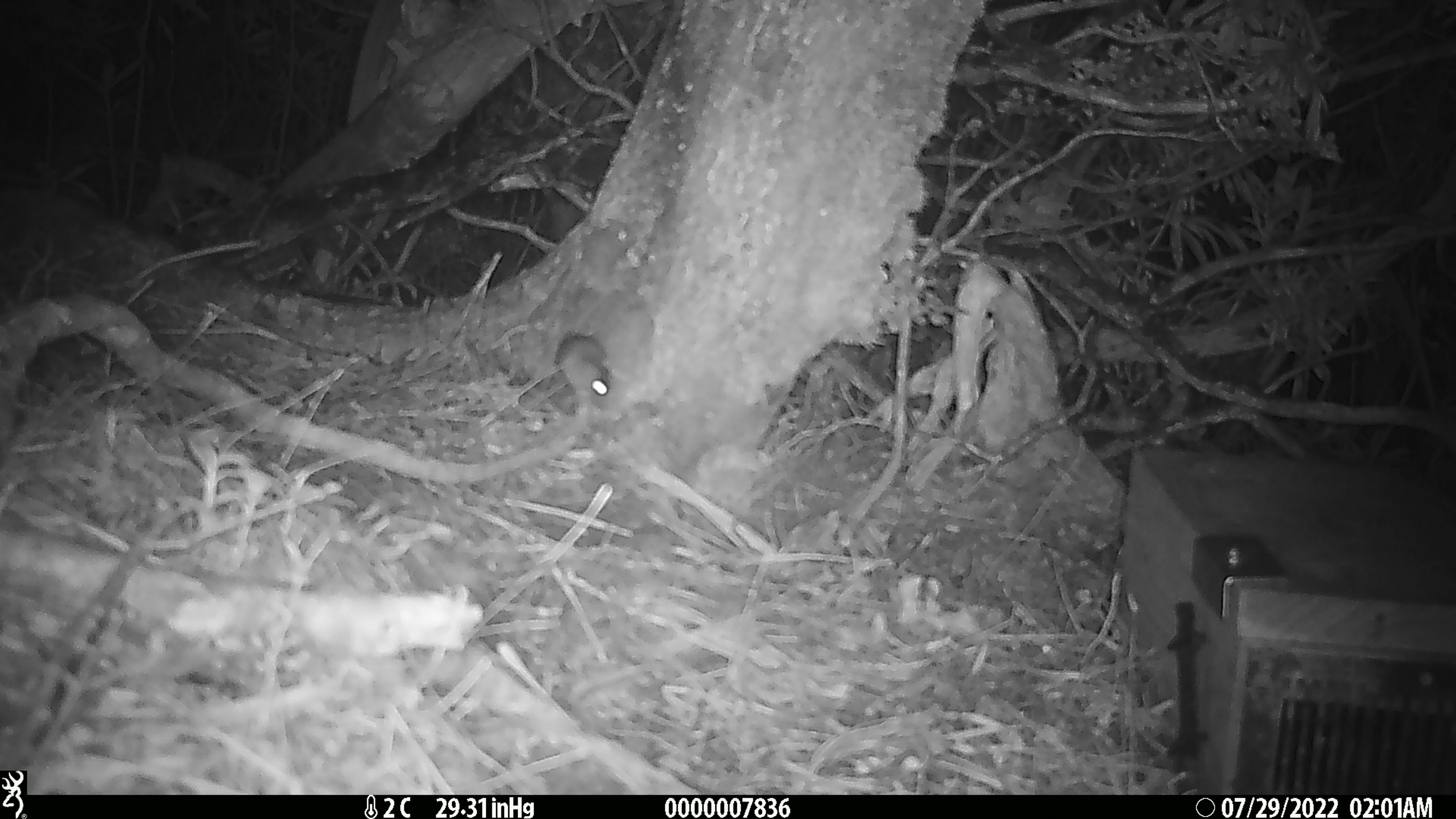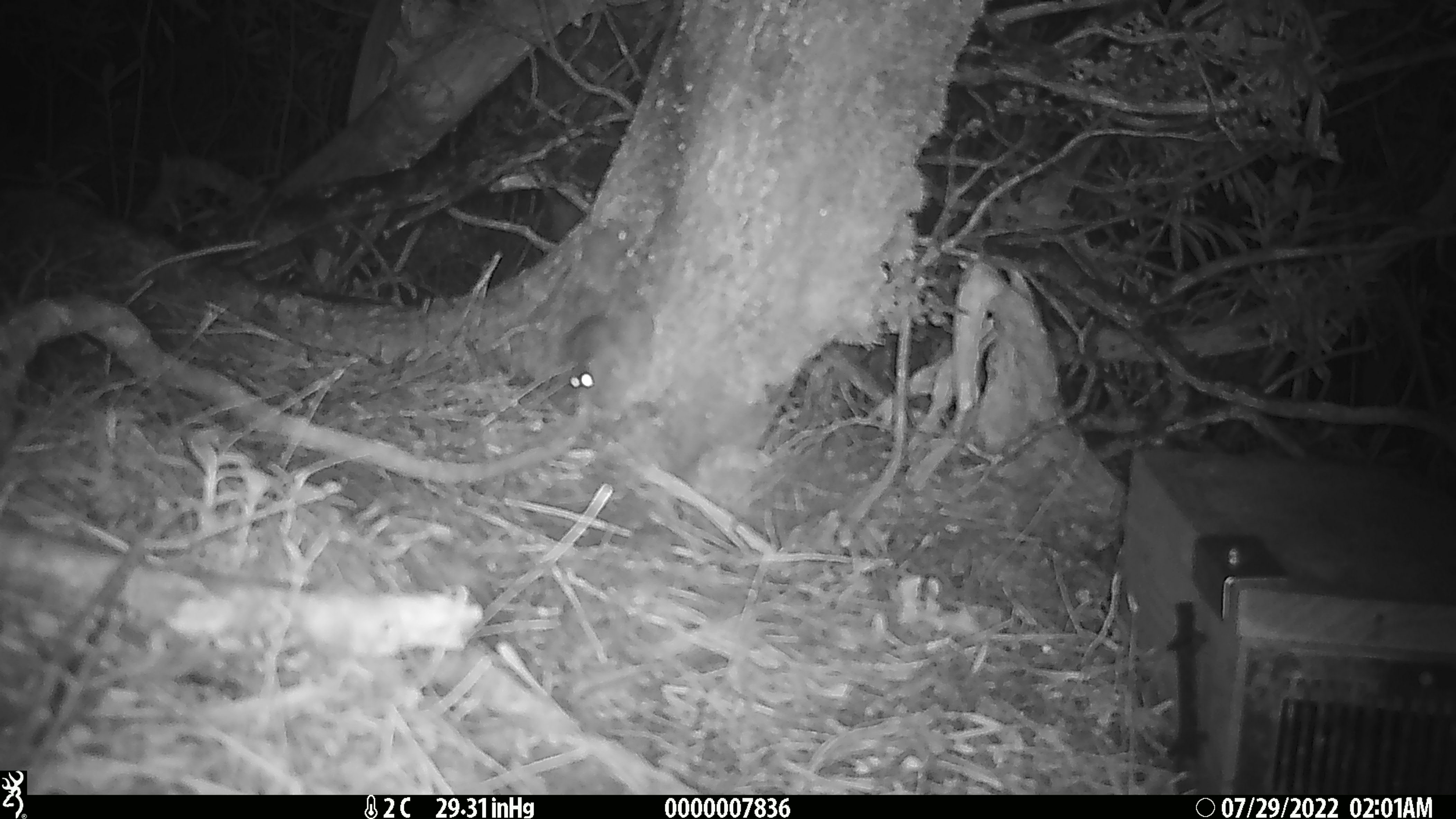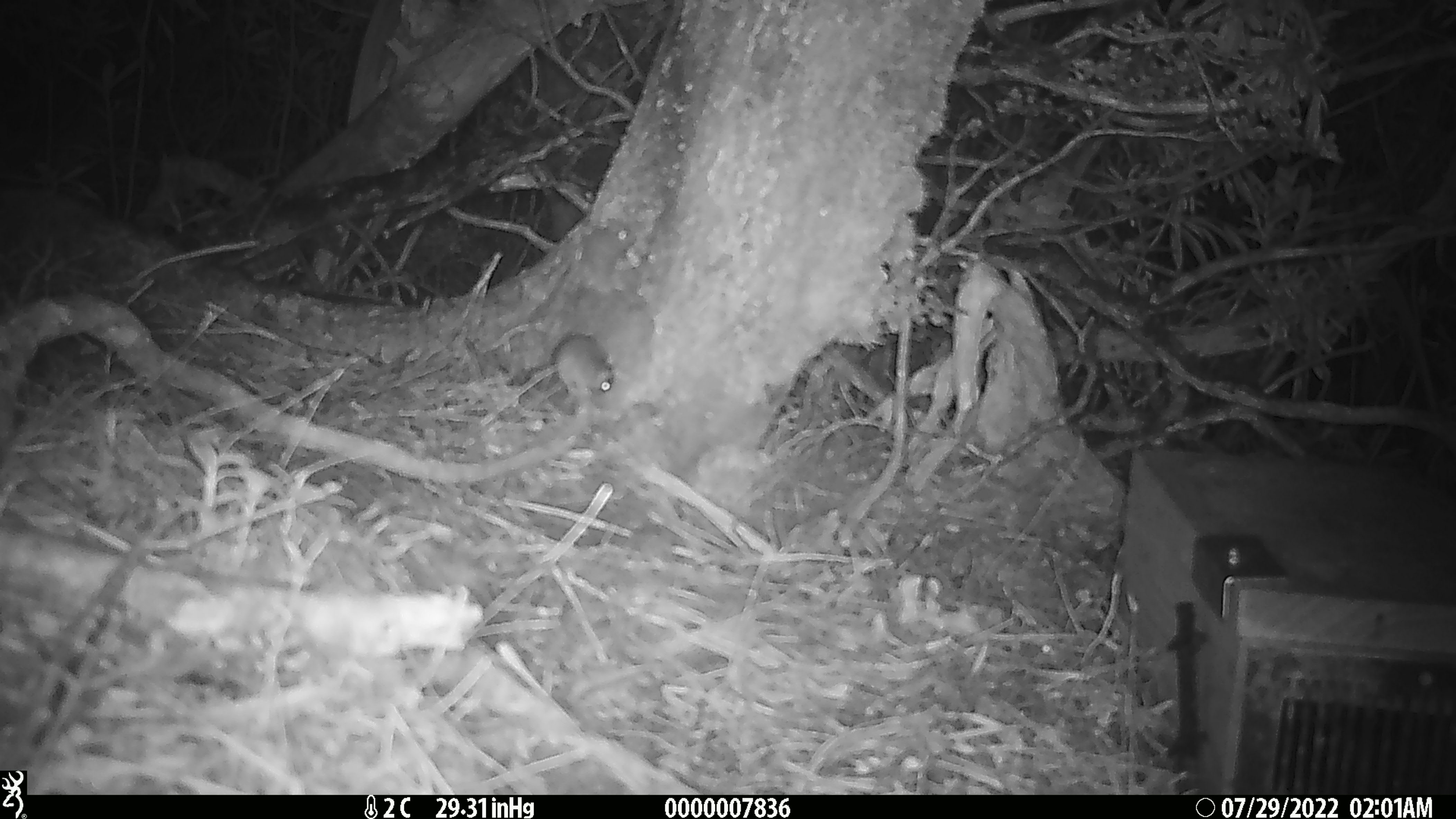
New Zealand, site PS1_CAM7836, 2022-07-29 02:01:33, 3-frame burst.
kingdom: Animalia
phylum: Chordata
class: Mammalia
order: Rodentia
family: Muridae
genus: Mus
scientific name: Mus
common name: mouse